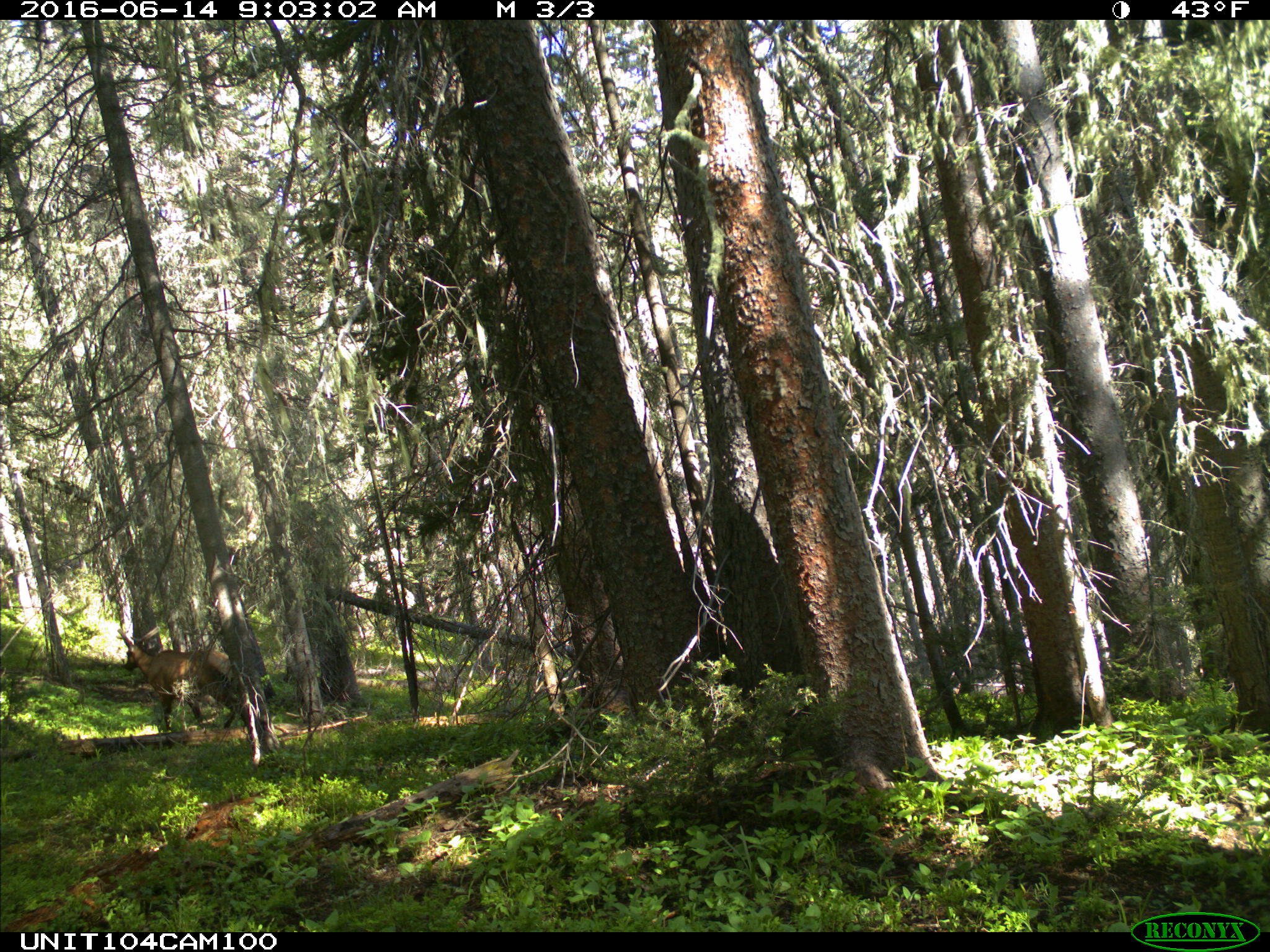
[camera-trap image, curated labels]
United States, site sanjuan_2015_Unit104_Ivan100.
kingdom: Animalia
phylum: Chordata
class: Mammalia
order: Artiodactyla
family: Cervidae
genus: Cervus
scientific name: Cervus elaphus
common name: red deer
Cervus elaphus (red deer).